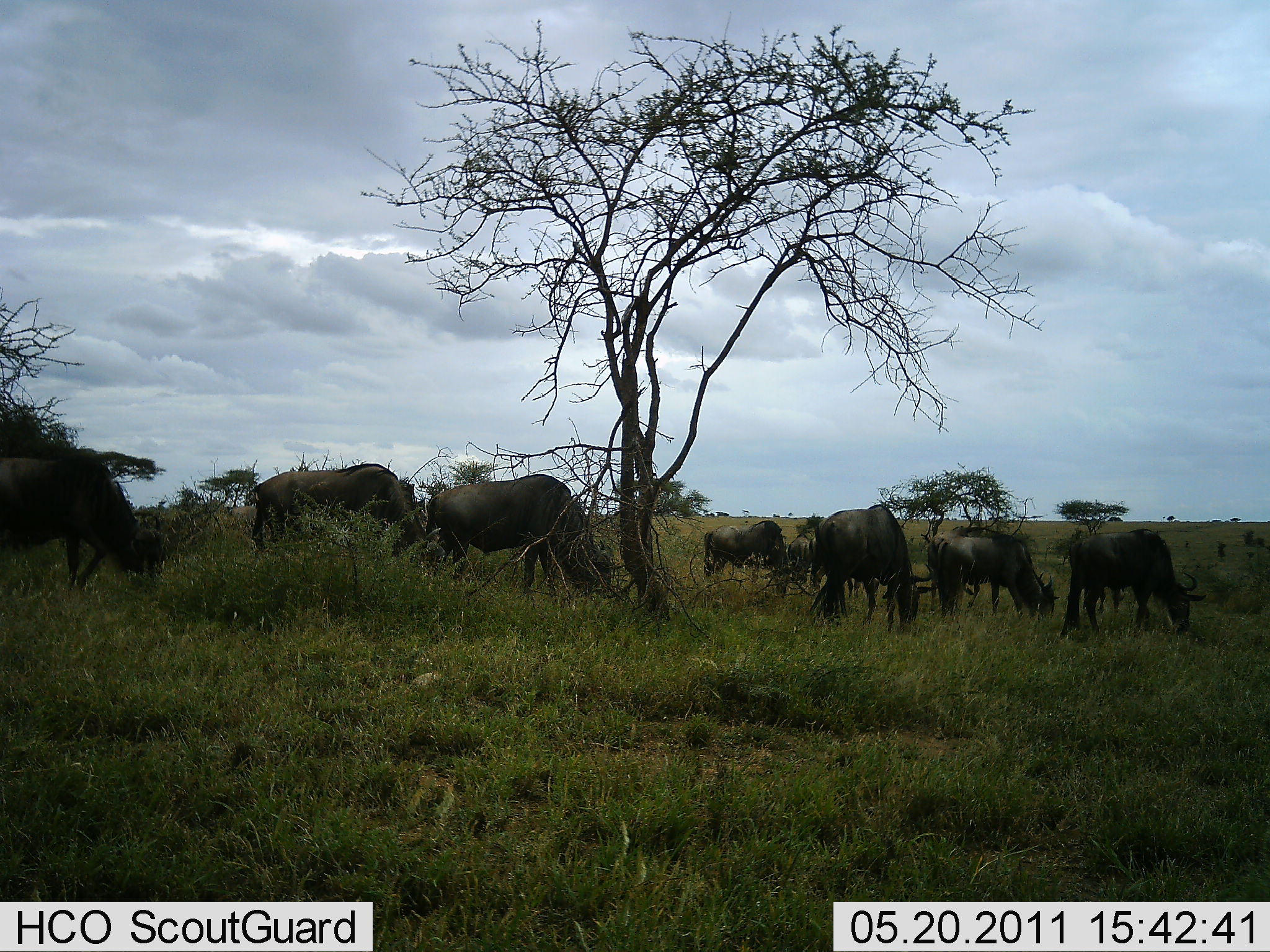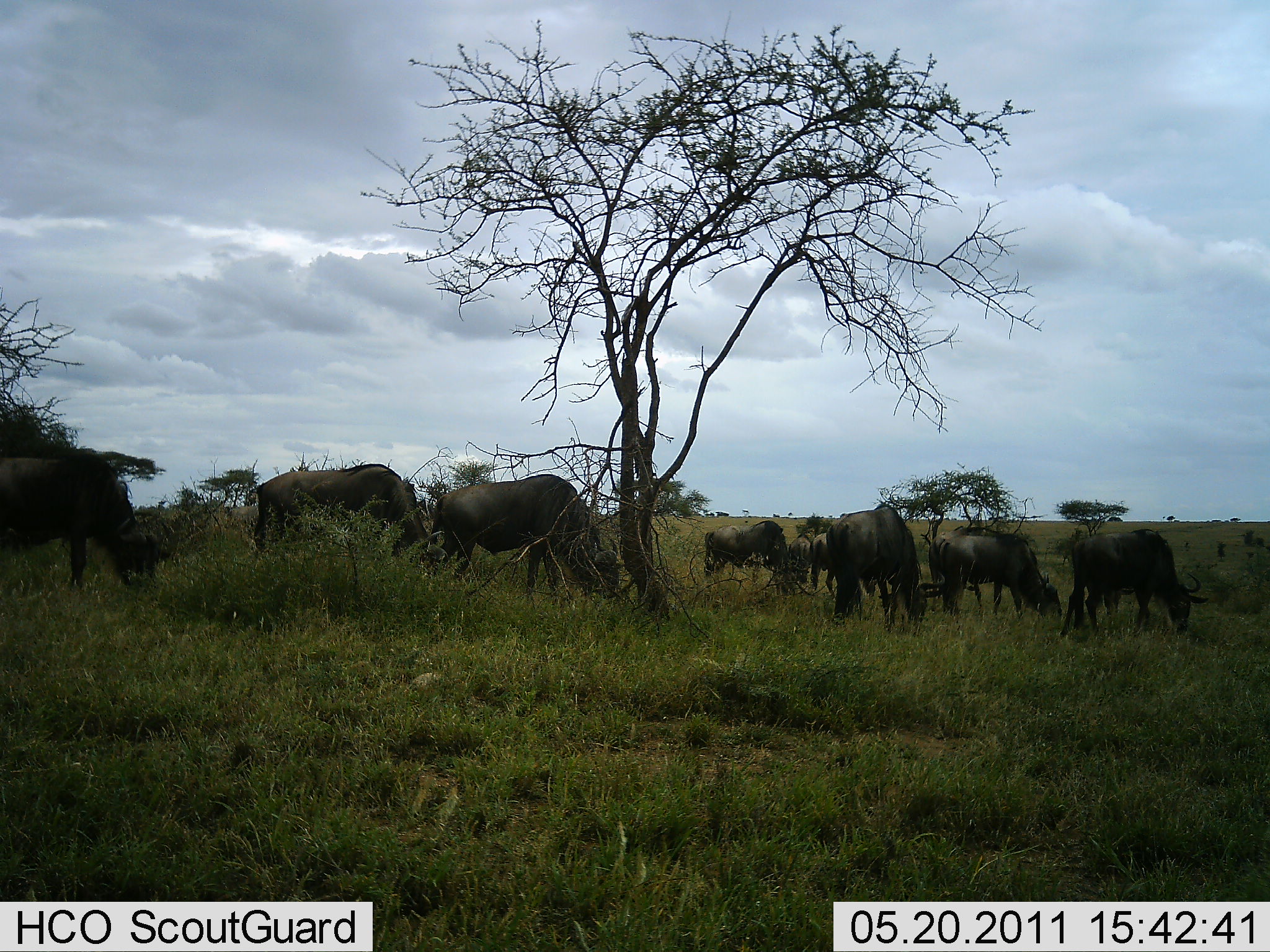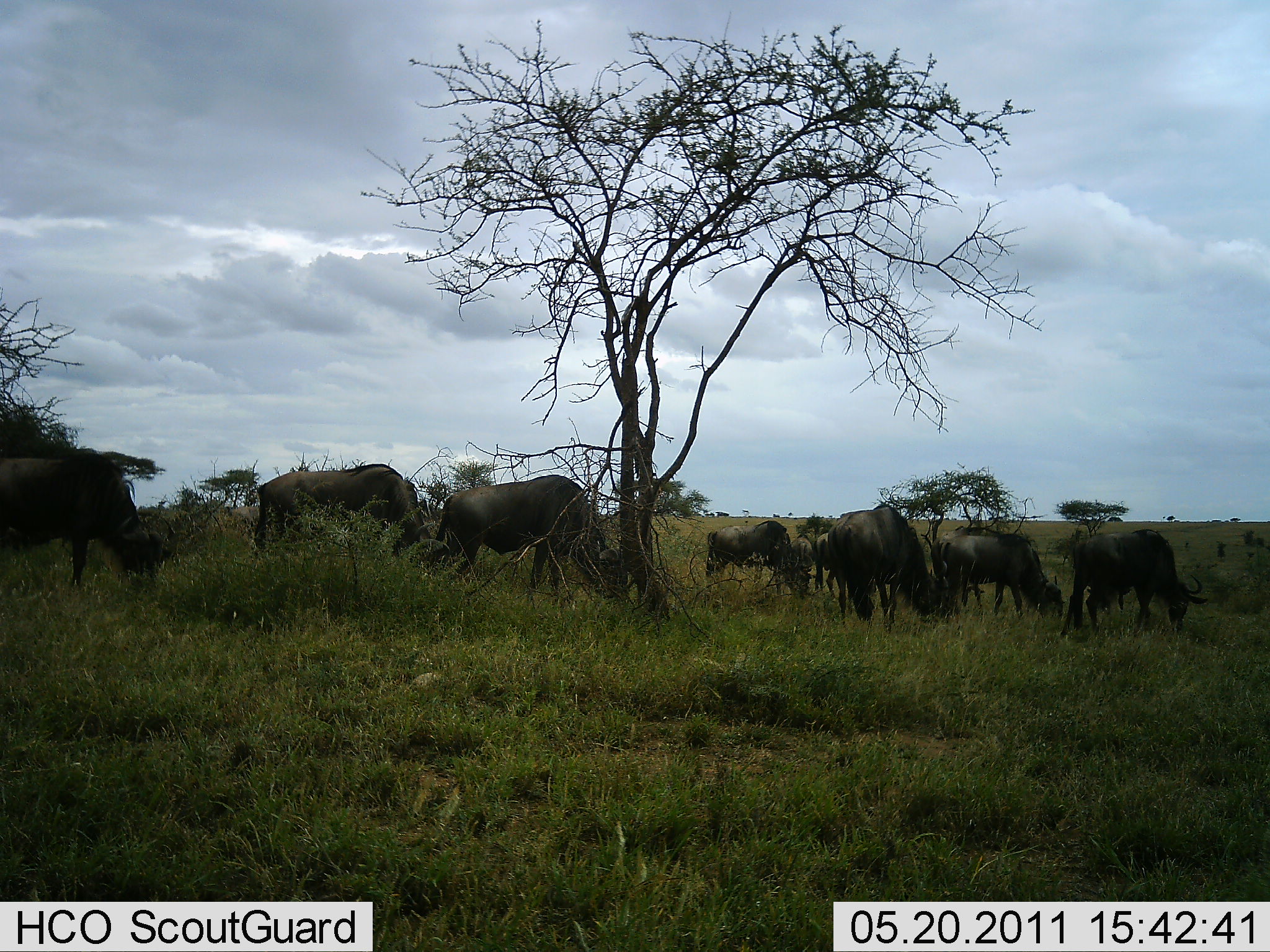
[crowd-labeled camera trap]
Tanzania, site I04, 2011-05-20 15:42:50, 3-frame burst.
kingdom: Animalia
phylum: Chordata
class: Mammalia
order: Artiodactyla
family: Bovidae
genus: Connochaetes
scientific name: Connochaetes taurinus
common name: blue wildebeest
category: wildebeest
Wildebeest (blue wildebeest) (Connochaetes taurinus), count 9. Behavior (volunteer vote fractions): standing 0%, resting 0%, moving 10%, interacting 0%. Young present (vote fraction): 0%. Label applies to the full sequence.